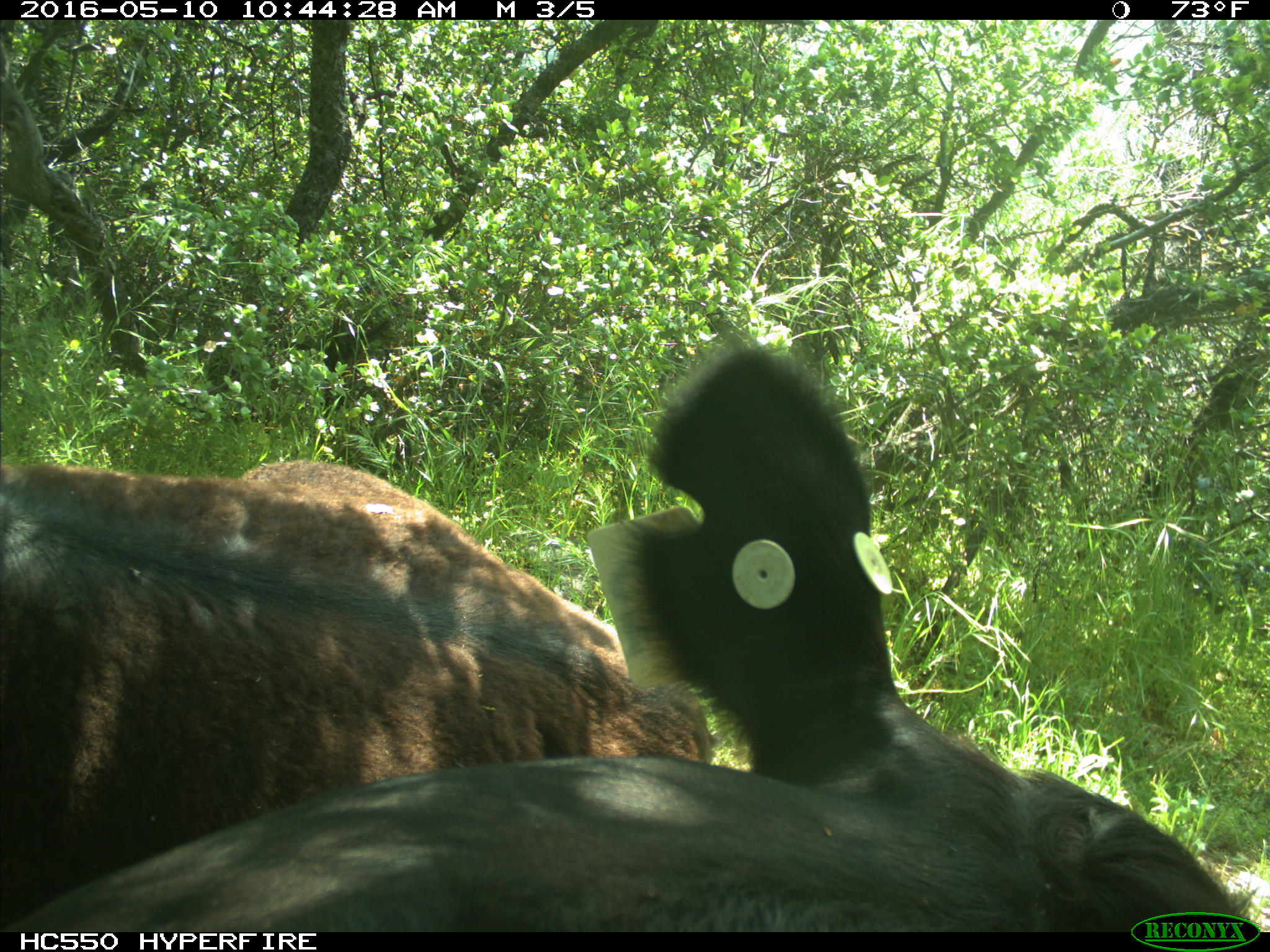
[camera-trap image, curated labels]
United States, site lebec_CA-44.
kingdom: Animalia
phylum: Chordata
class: Mammalia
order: Artiodactyla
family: Bovidae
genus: Bos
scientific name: Bos taurus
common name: domestic cow